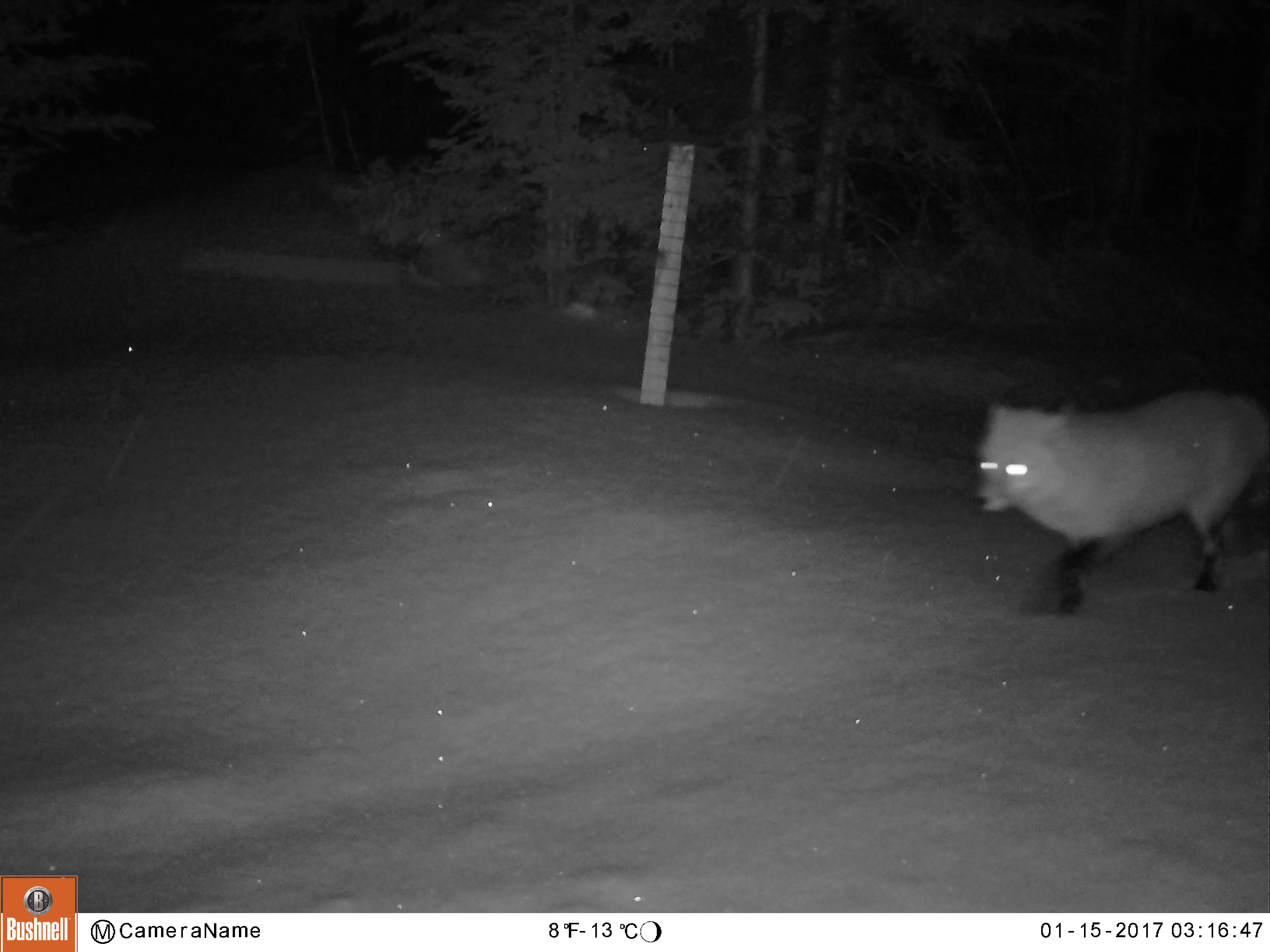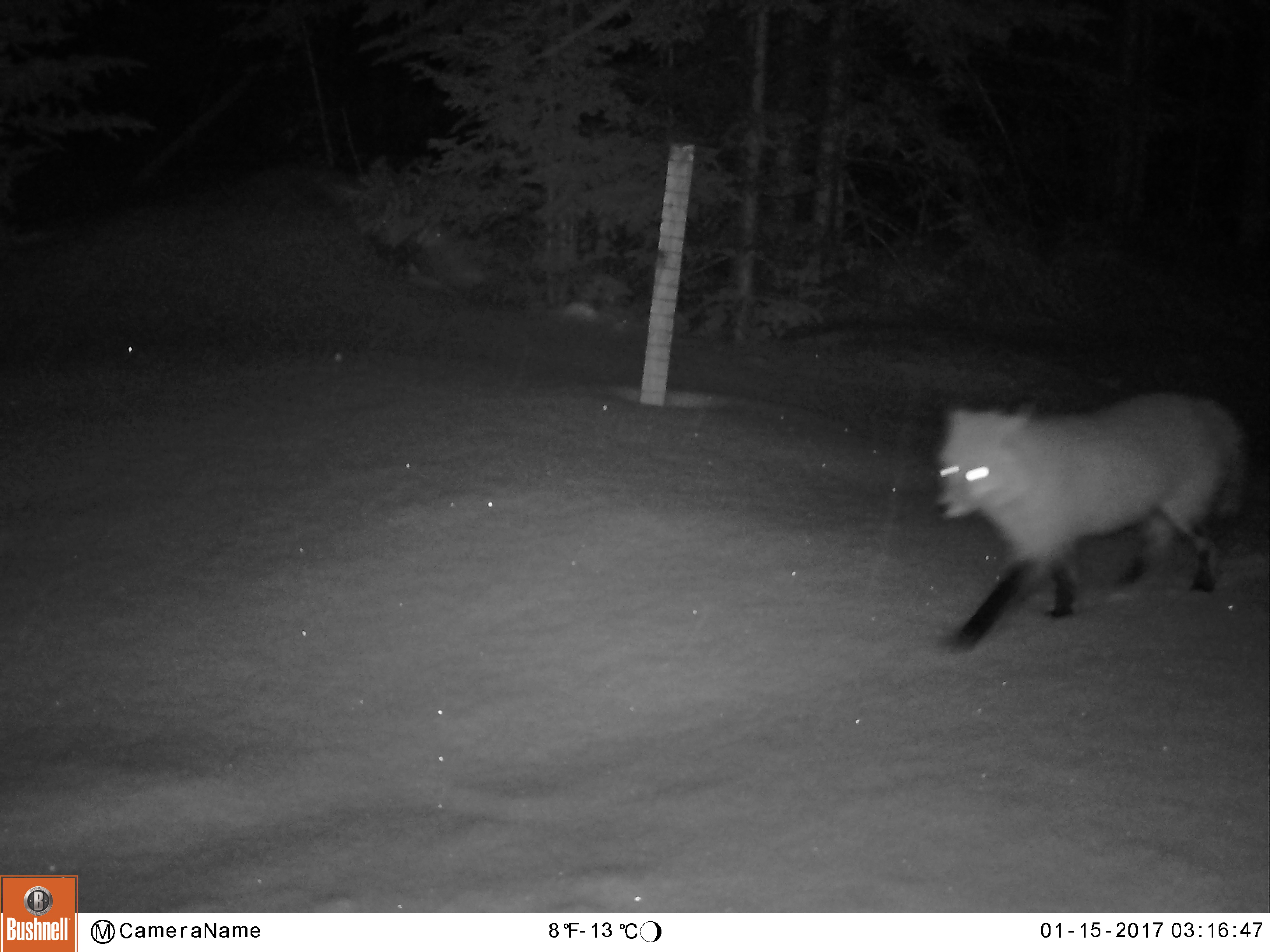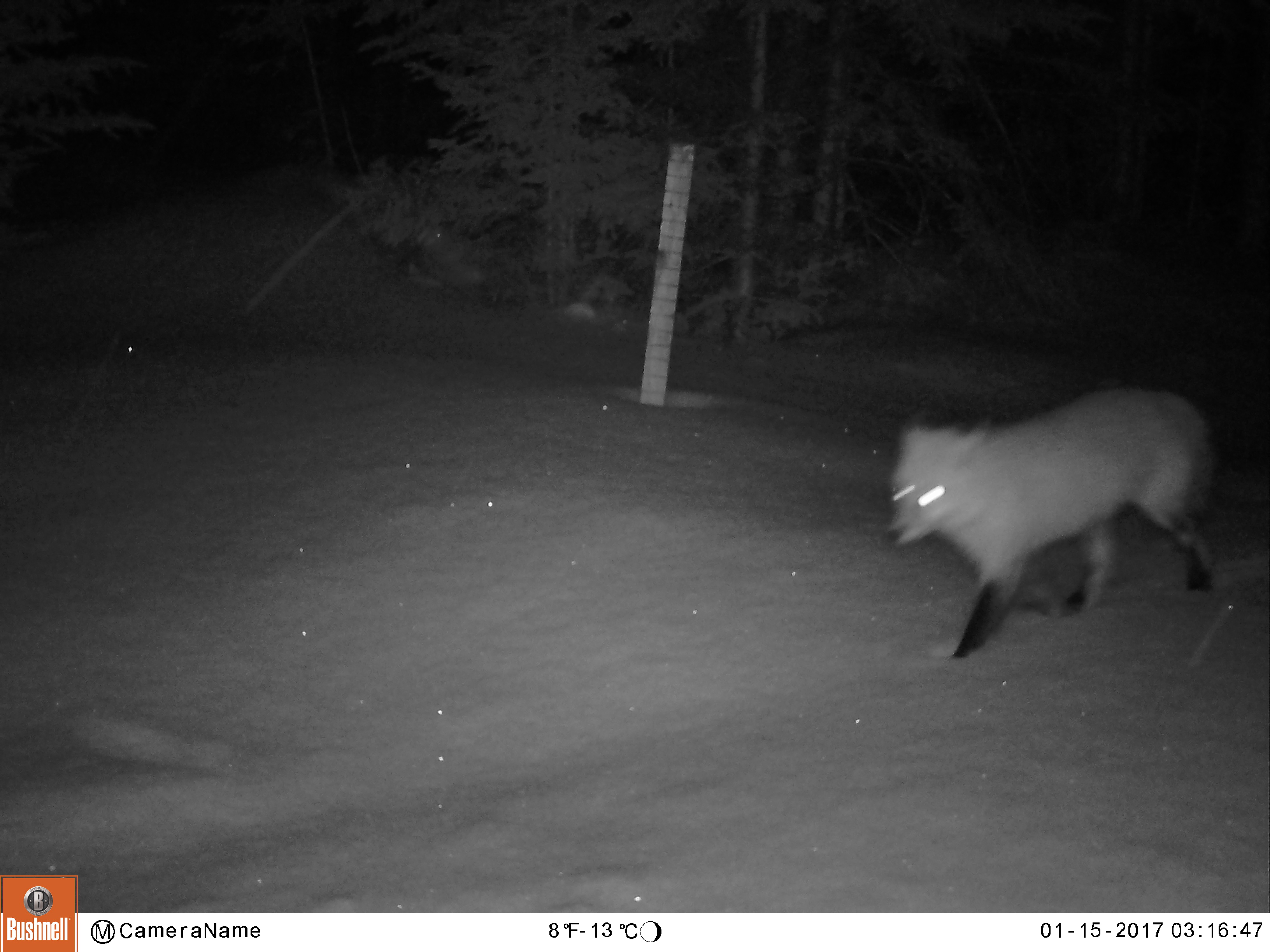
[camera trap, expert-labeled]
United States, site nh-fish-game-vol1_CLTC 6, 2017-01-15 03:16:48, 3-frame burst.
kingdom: Animalia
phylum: Chordata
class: Mammalia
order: Carnivora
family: Canidae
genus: Vulpes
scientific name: Vulpes vulpes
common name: red fox